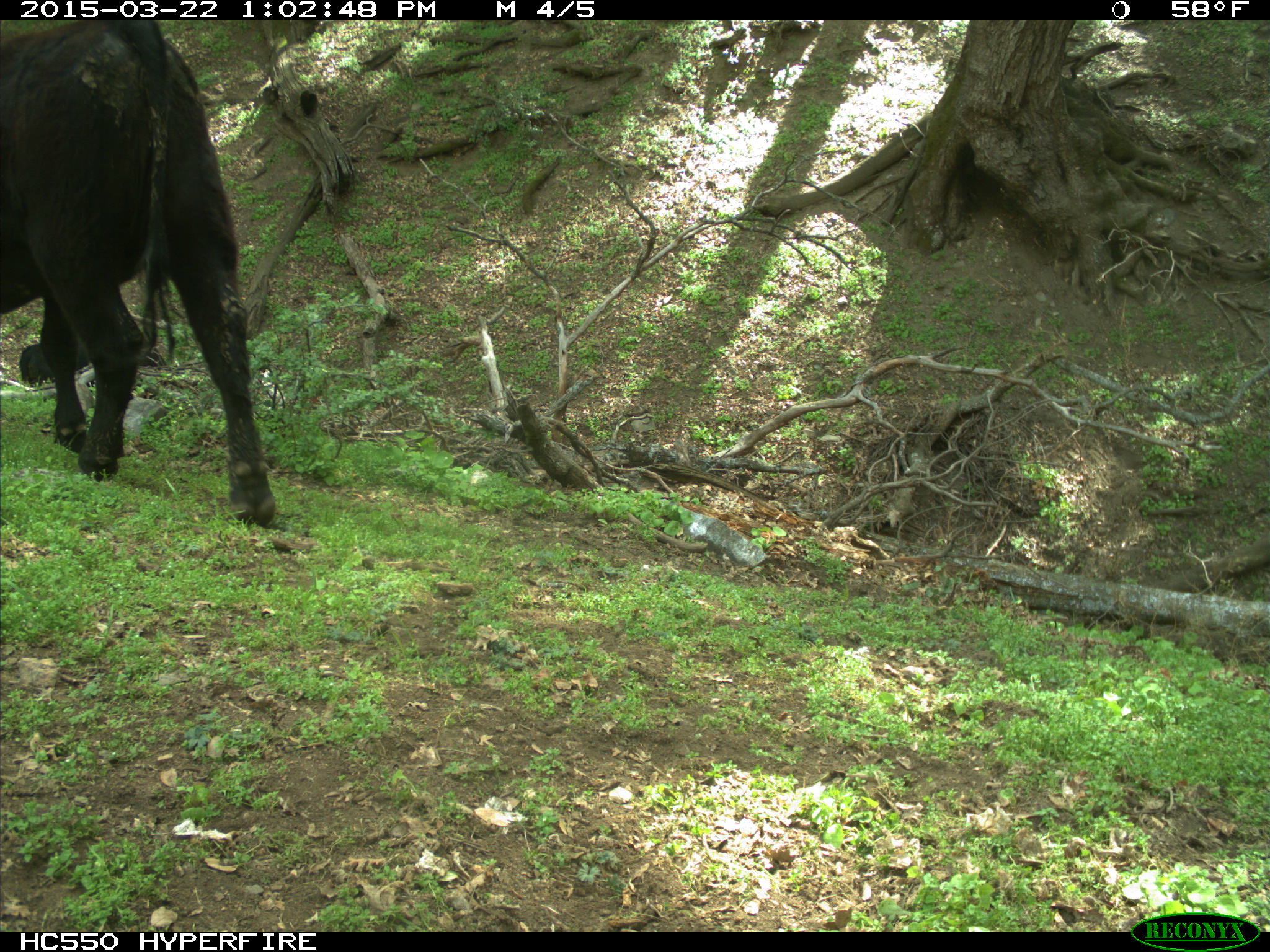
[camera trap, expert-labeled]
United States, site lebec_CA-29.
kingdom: Animalia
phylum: Chordata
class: Mammalia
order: Artiodactyla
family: Bovidae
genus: Bos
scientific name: Bos taurus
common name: domestic cow